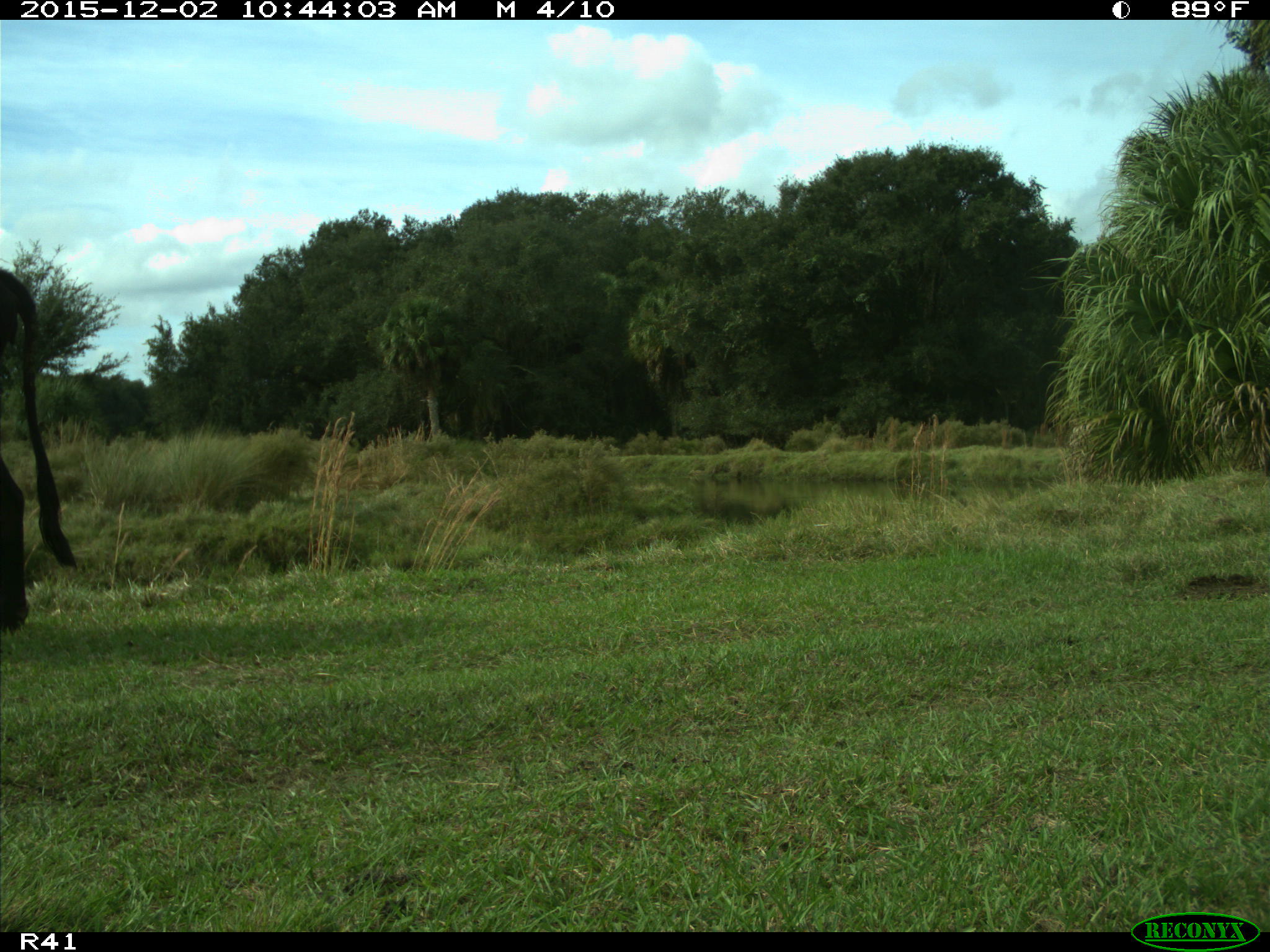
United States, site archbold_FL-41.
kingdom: Animalia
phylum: Chordata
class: Mammalia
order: Artiodactyla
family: Bovidae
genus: Bos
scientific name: Bos taurus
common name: domestic cow